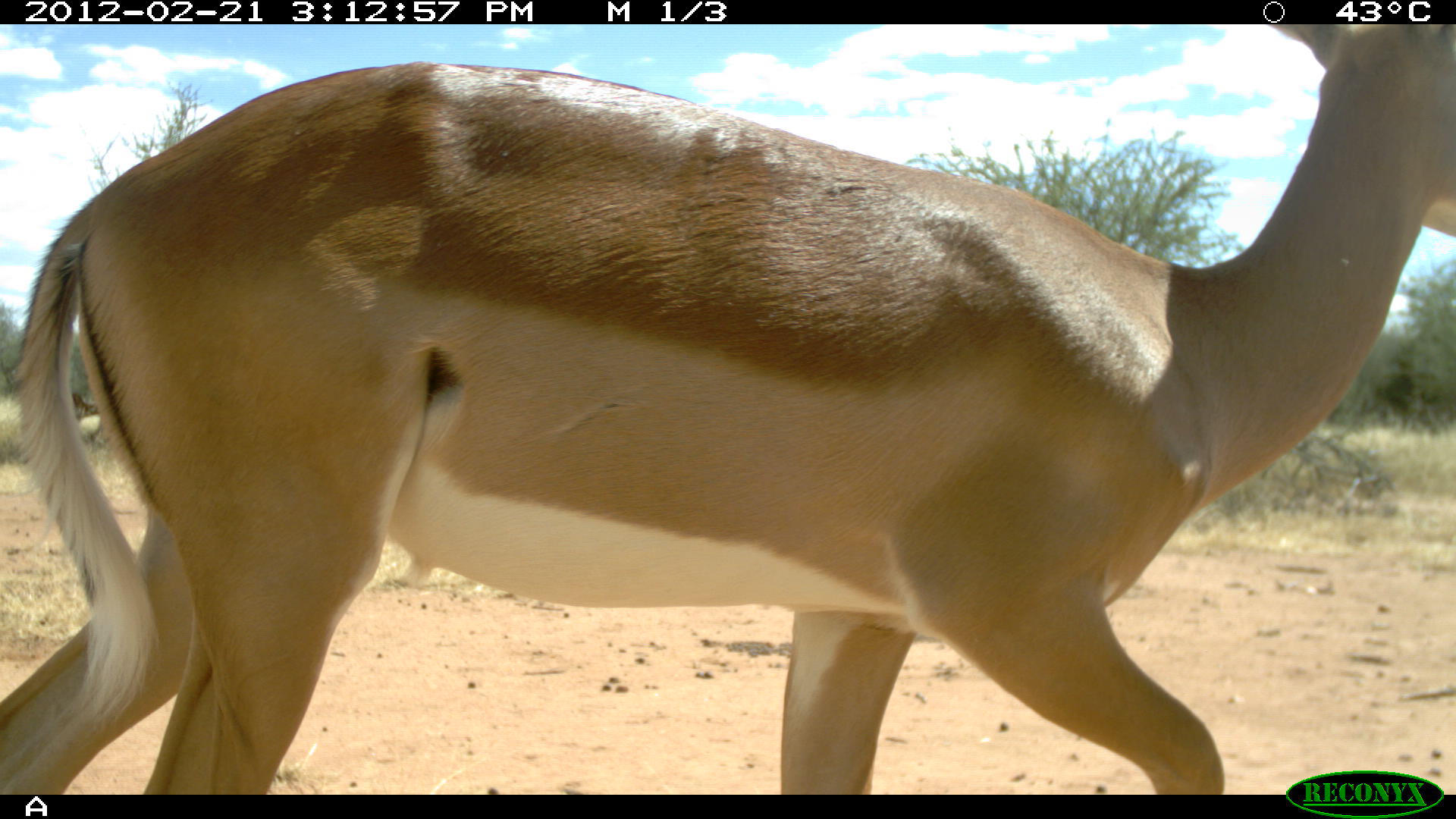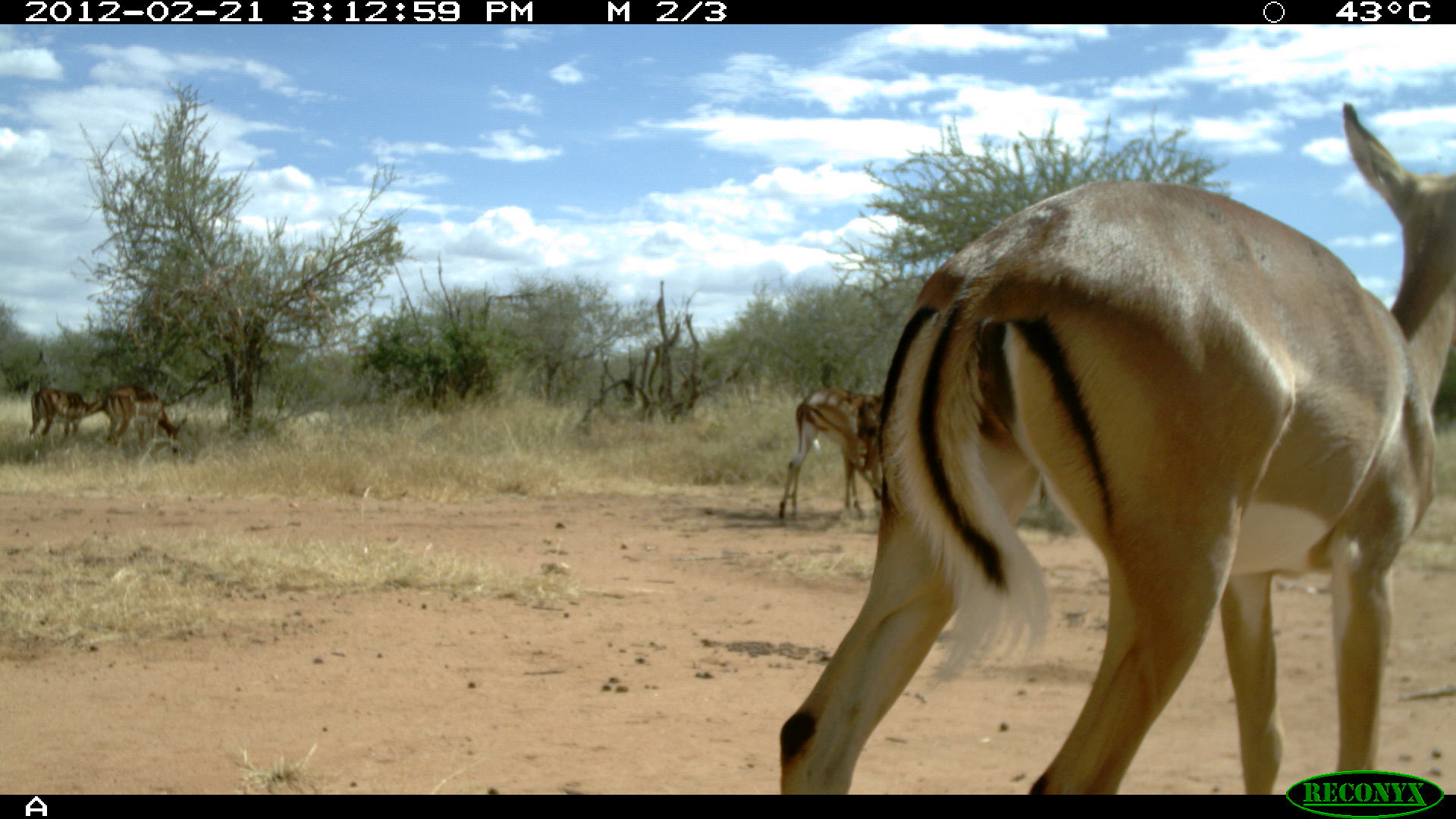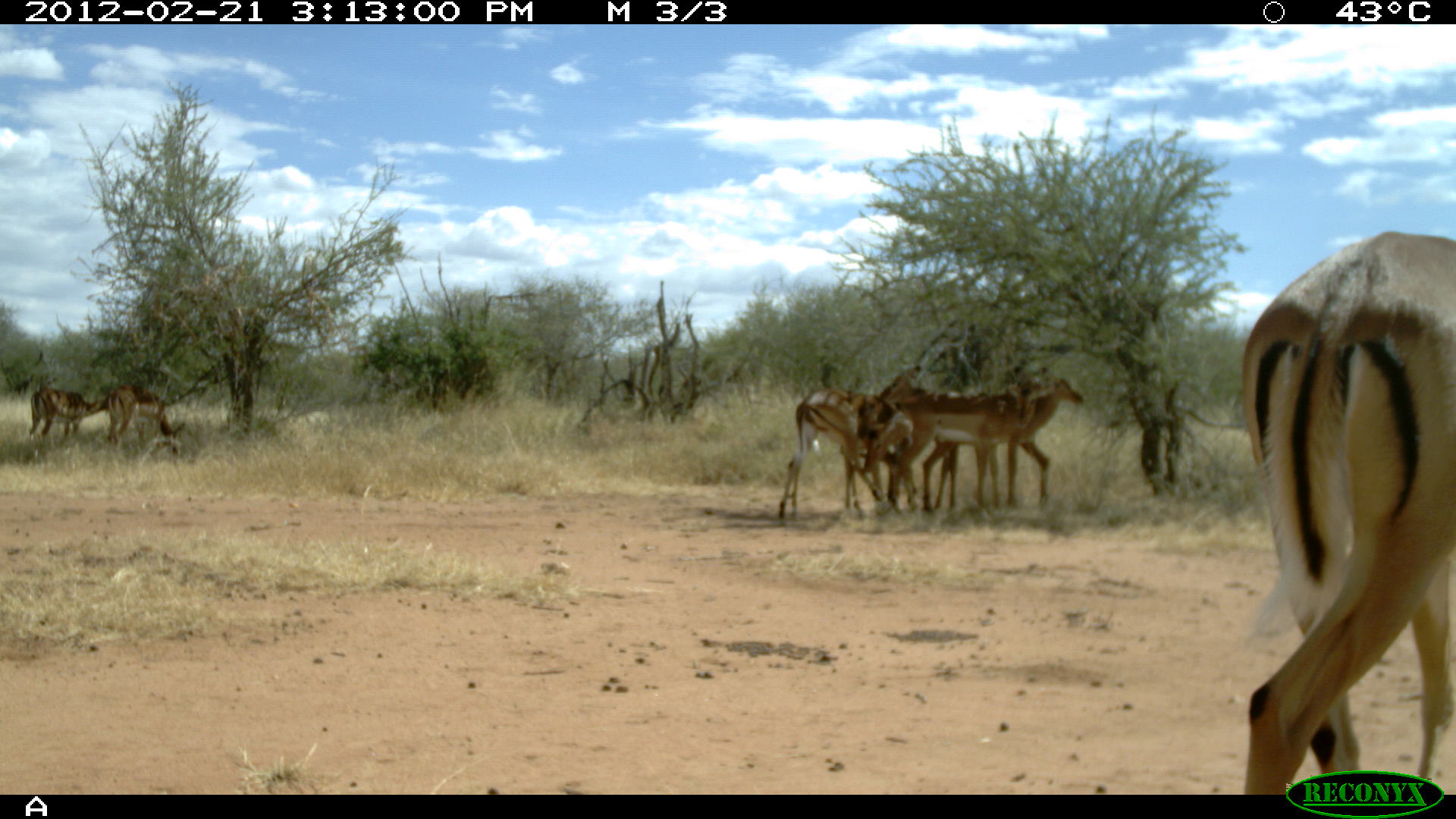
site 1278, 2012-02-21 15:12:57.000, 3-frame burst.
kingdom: Animalia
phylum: Chordata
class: Mammalia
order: Artiodactyla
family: Bovidae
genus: Aepyceros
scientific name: Aepyceros melampus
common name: impala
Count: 1.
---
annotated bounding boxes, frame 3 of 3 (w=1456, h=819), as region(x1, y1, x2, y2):
aepyceros melampus: region(1234, 223, 1456, 791); region(886, 359, 1042, 517); region(777, 362, 926, 525); region(917, 379, 1088, 512); region(102, 382, 188, 458); region(28, 385, 108, 448)